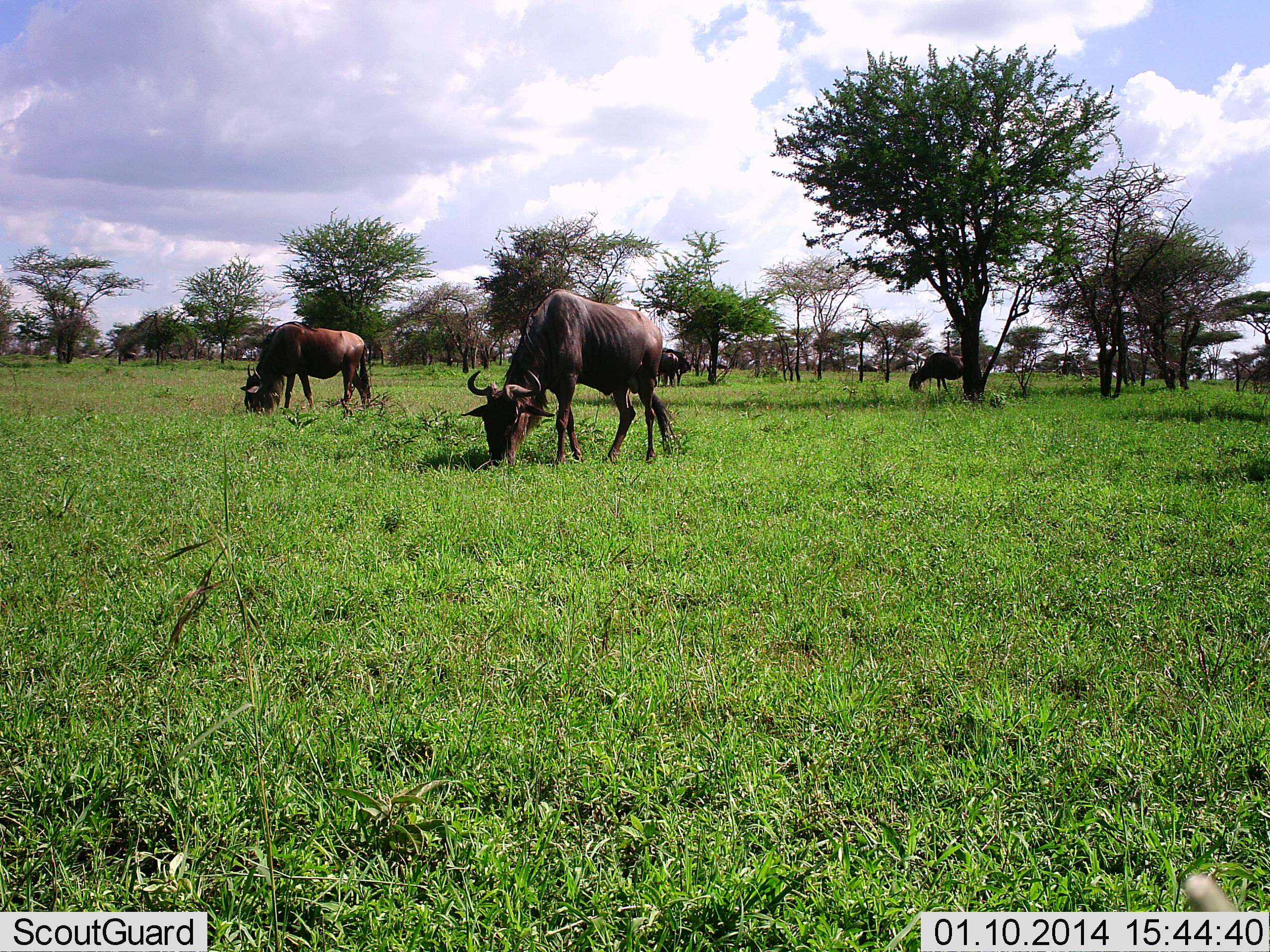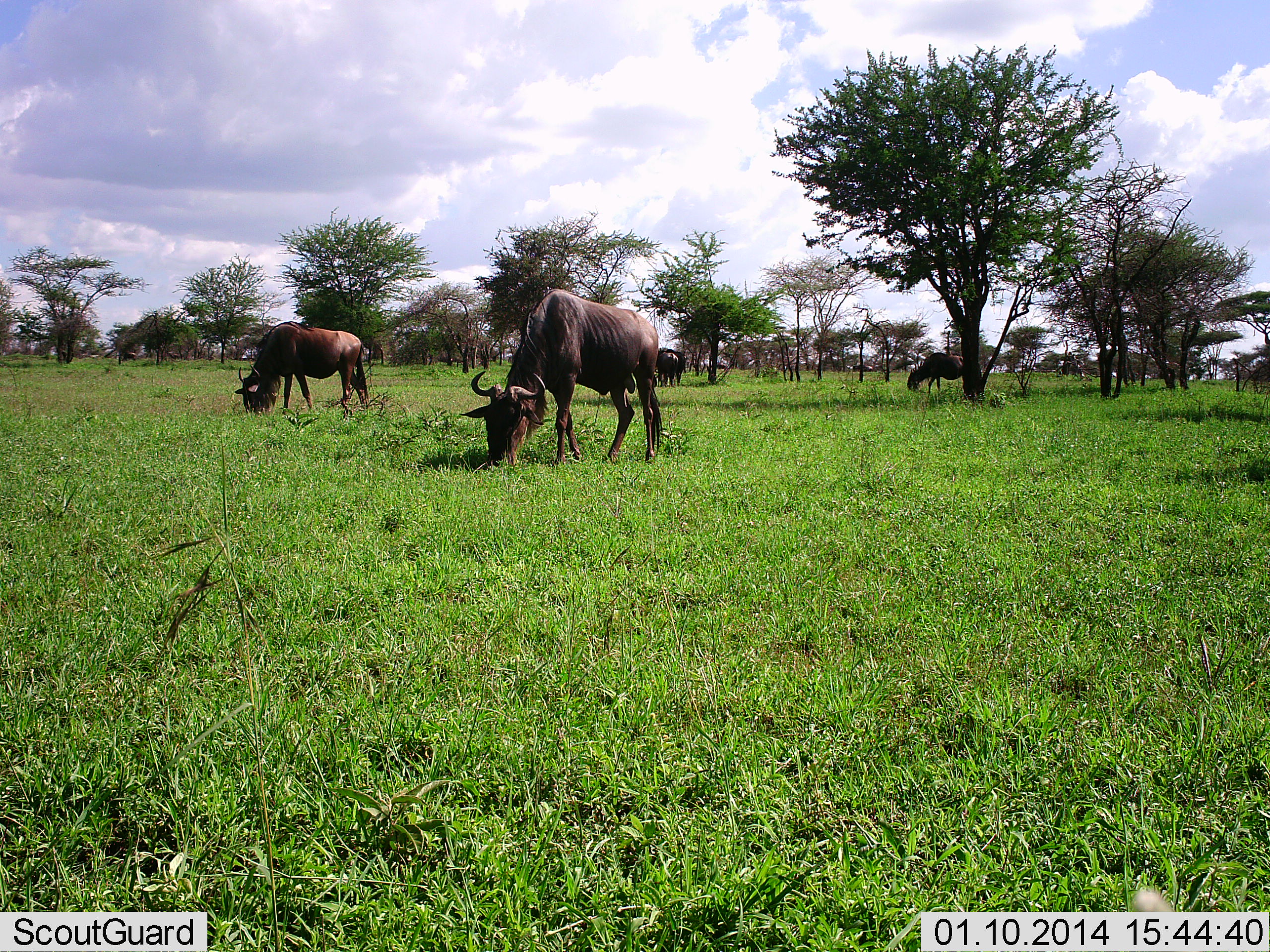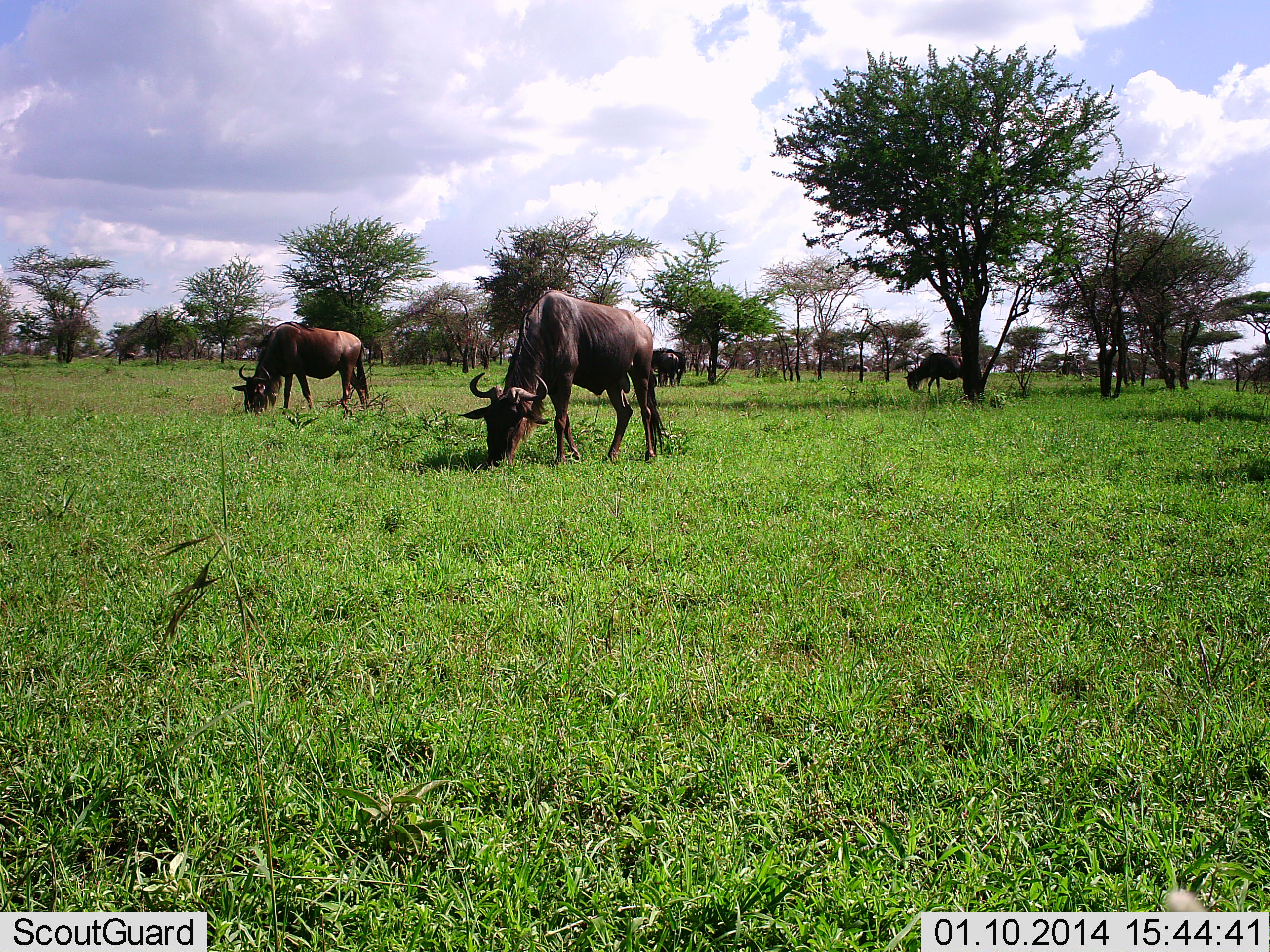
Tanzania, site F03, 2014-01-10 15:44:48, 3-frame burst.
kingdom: Animalia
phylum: Chordata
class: Mammalia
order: Artiodactyla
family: Bovidae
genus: Connochaetes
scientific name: Connochaetes taurinus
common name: blue wildebeest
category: wildebeest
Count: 5.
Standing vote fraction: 50%.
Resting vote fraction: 0%.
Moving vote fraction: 20%.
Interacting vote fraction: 0%.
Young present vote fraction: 0%.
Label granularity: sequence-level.